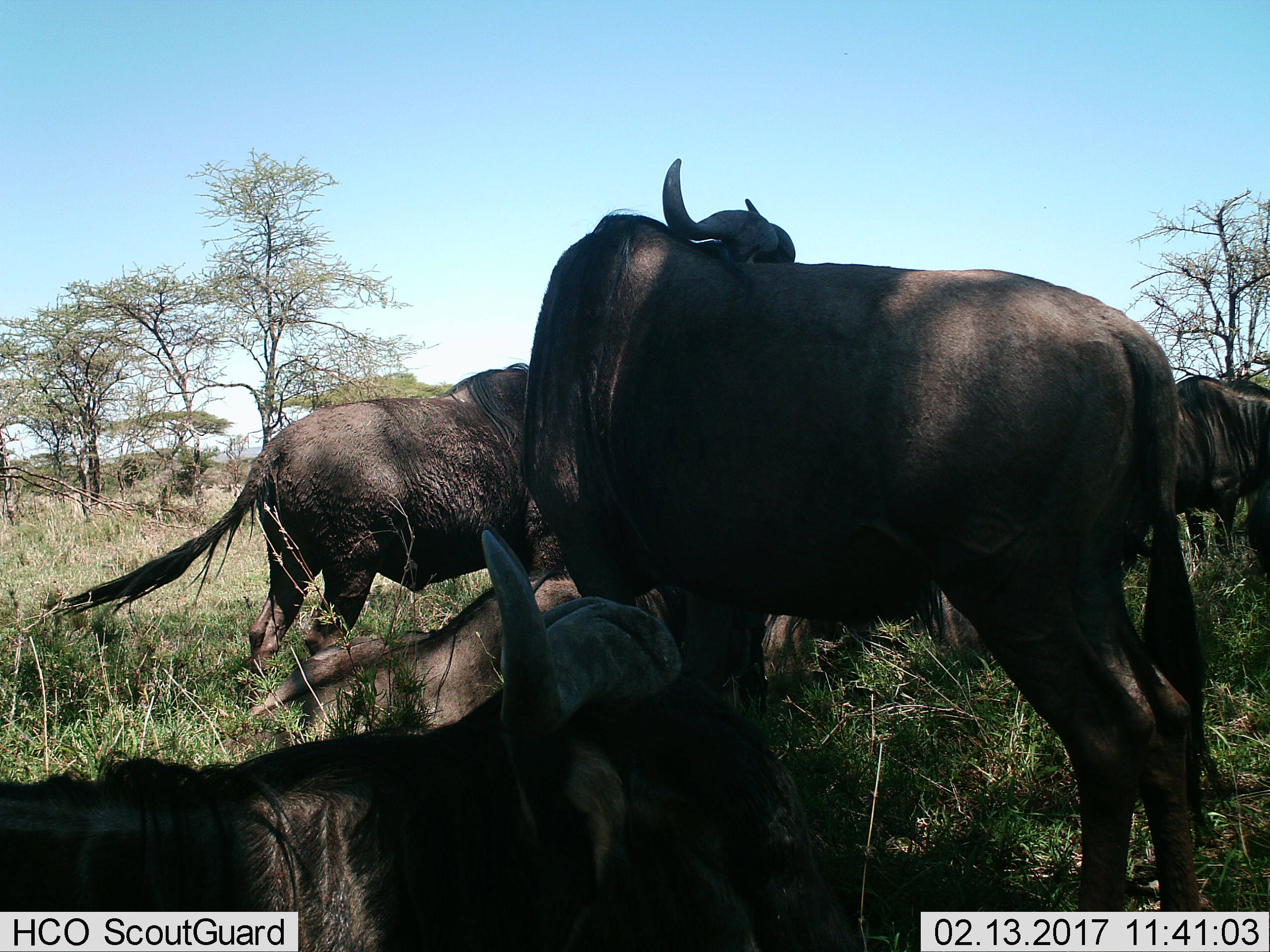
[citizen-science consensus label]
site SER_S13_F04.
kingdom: Animalia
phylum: Chordata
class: Mammalia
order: Artiodactyla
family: Bovidae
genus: Connochaetes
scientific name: Connochaetes taurinus taurinus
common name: blue wildebeest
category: wildebeestblue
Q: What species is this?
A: Wildebeestblue (blue wildebeest) (Connochaetes taurinus taurinus).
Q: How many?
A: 6.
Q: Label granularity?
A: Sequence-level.